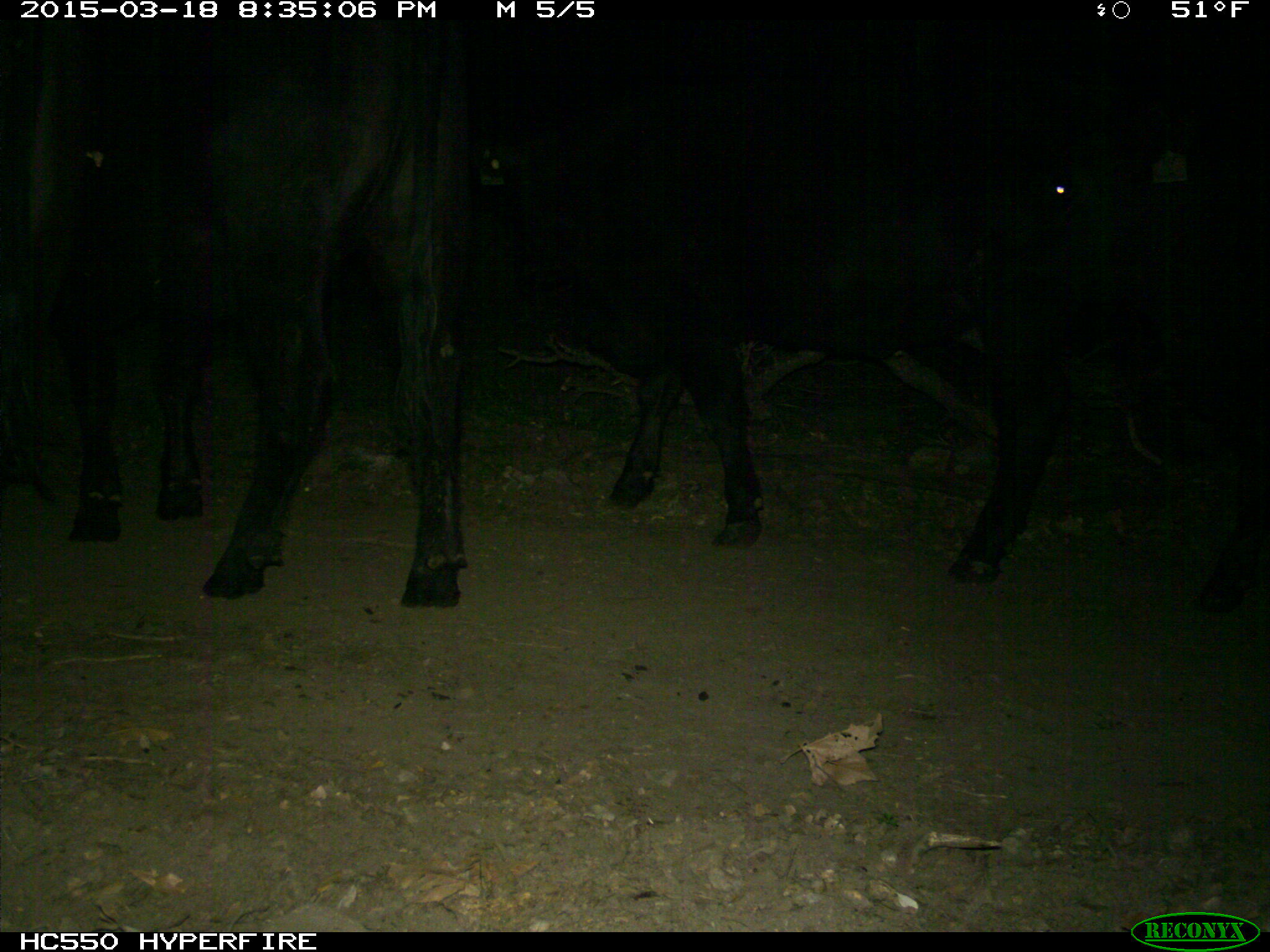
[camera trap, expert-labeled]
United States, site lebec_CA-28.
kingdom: Animalia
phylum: Chordata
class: Mammalia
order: Artiodactyla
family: Bovidae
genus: Bos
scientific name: Bos taurus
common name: domestic cow